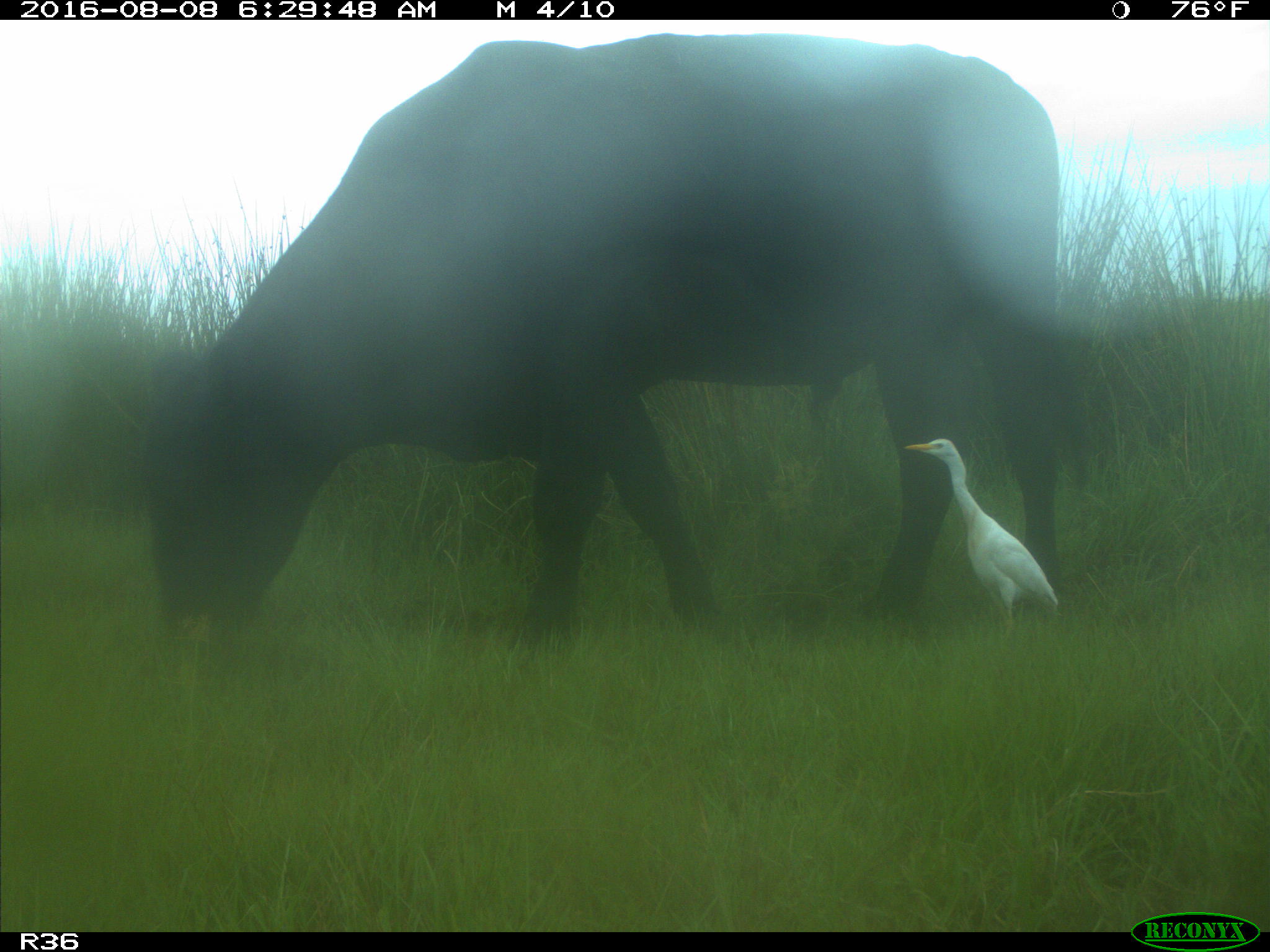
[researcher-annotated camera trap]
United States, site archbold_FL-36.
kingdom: Animalia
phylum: Chordata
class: Mammalia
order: Artiodactyla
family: Bovidae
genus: Bos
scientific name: Bos taurus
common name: domestic cow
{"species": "Bos taurus (domestic cow)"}